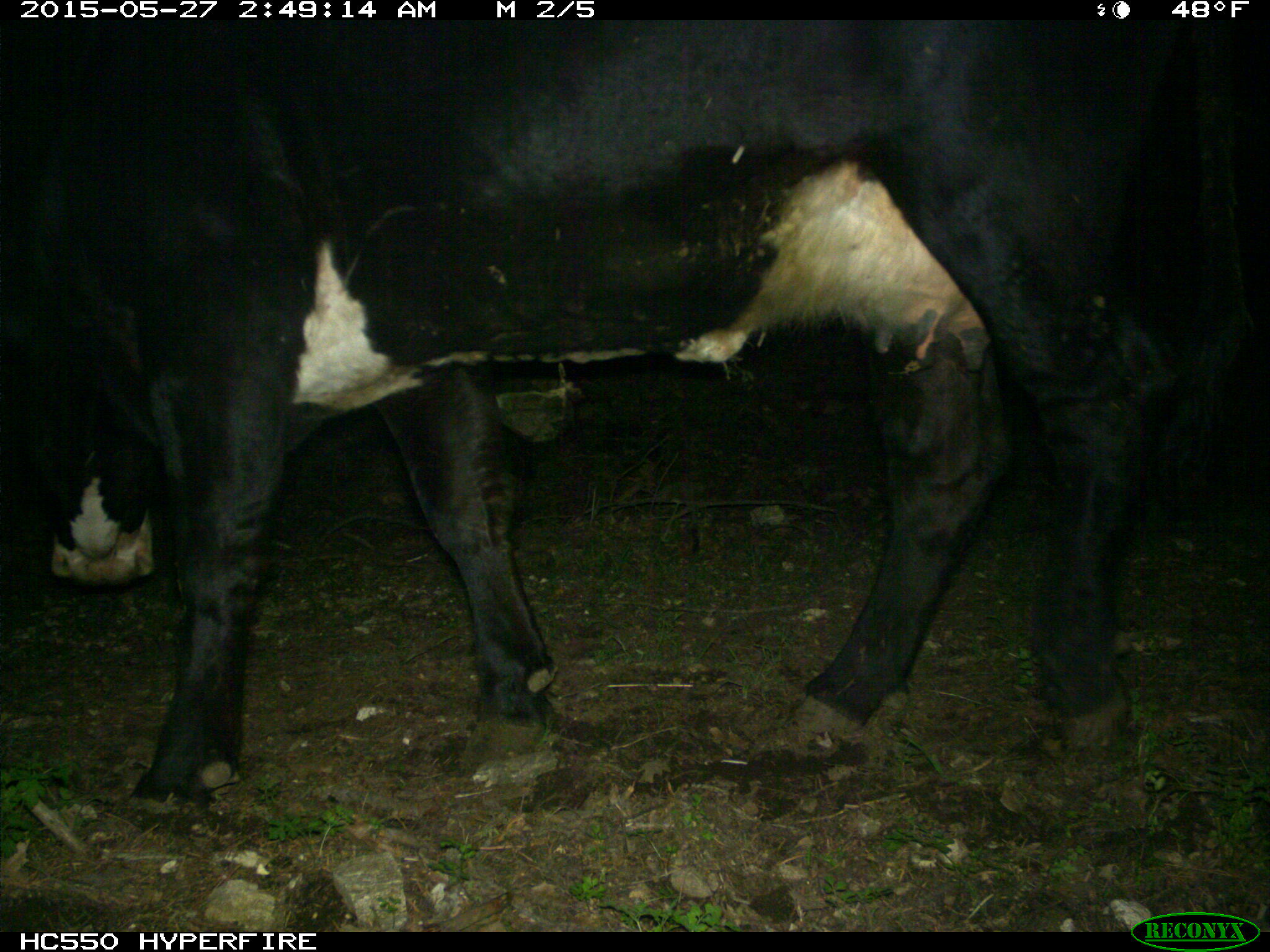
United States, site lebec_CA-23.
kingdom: Animalia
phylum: Chordata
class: Mammalia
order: Artiodactyla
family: Bovidae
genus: Bos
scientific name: Bos taurus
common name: domestic cow